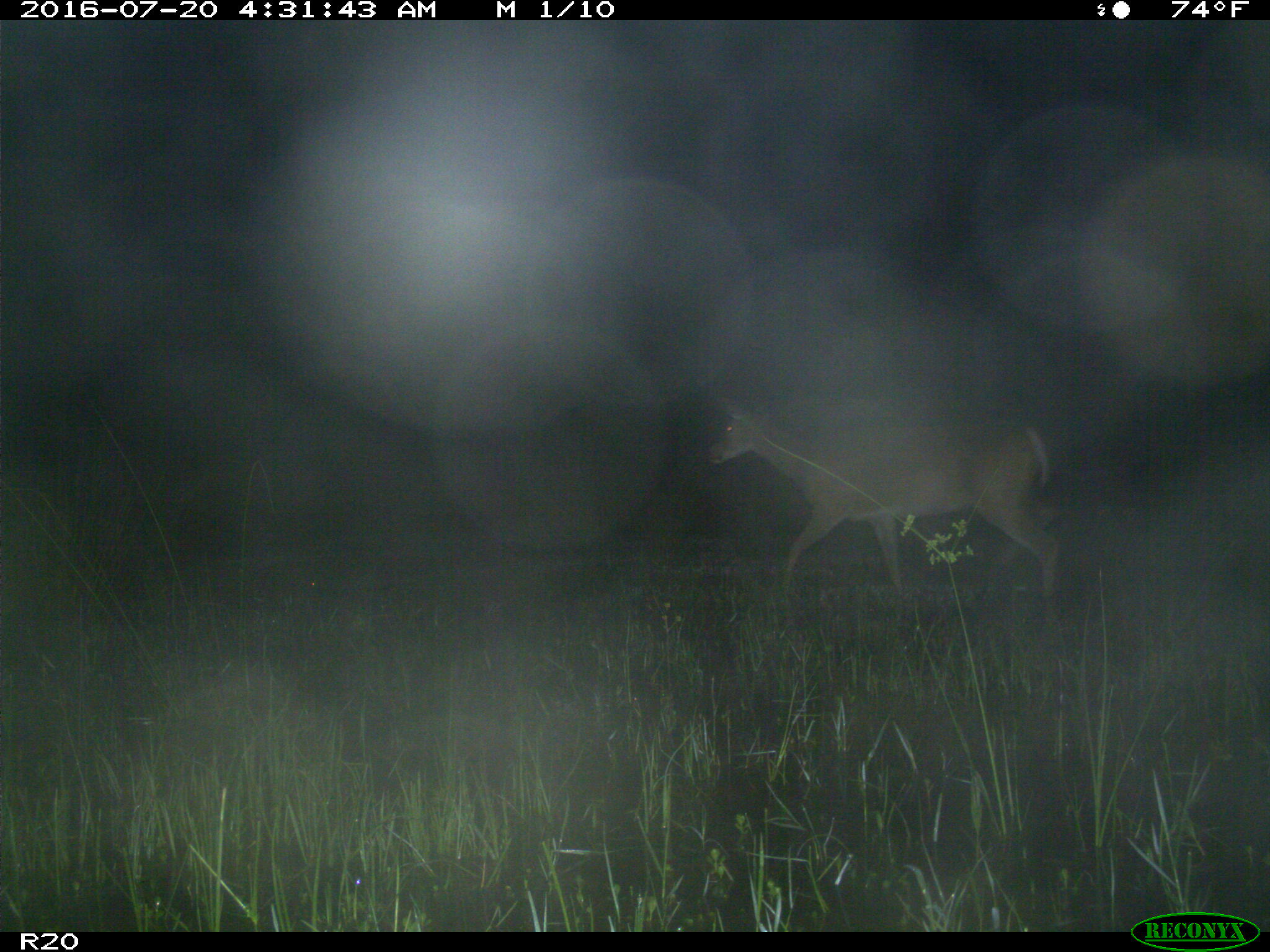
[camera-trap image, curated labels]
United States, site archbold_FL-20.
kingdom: Animalia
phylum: Chordata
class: Mammalia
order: Artiodactyla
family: Cervidae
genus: Odocoileus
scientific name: Odocoileus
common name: deer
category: unidentified deer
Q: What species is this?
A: Unidentified deer (deer) (Odocoileus).